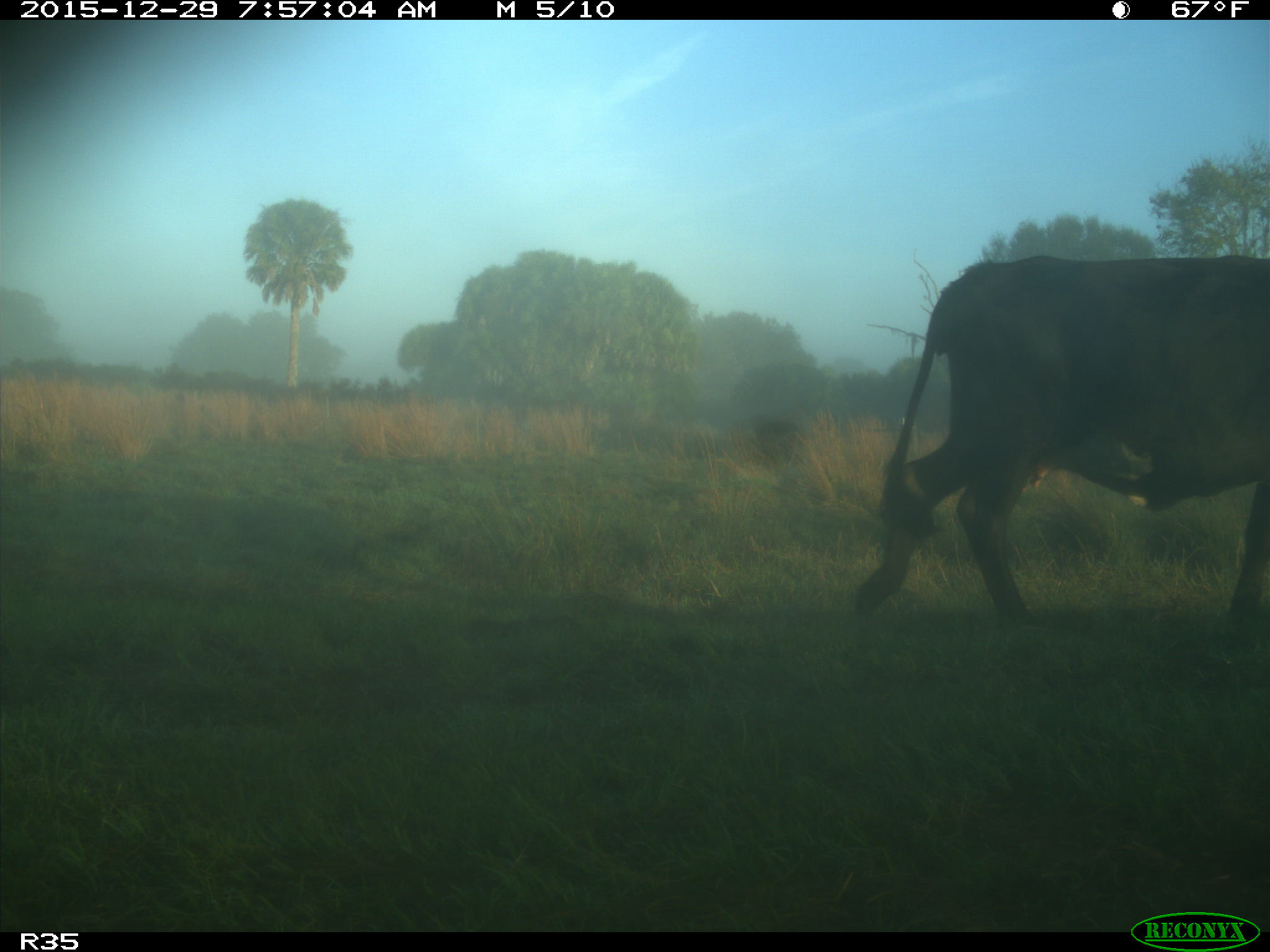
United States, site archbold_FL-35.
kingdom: Animalia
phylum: Chordata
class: Mammalia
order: Artiodactyla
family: Bovidae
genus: Bos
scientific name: Bos taurus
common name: domestic cow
Bos taurus (domestic cow).